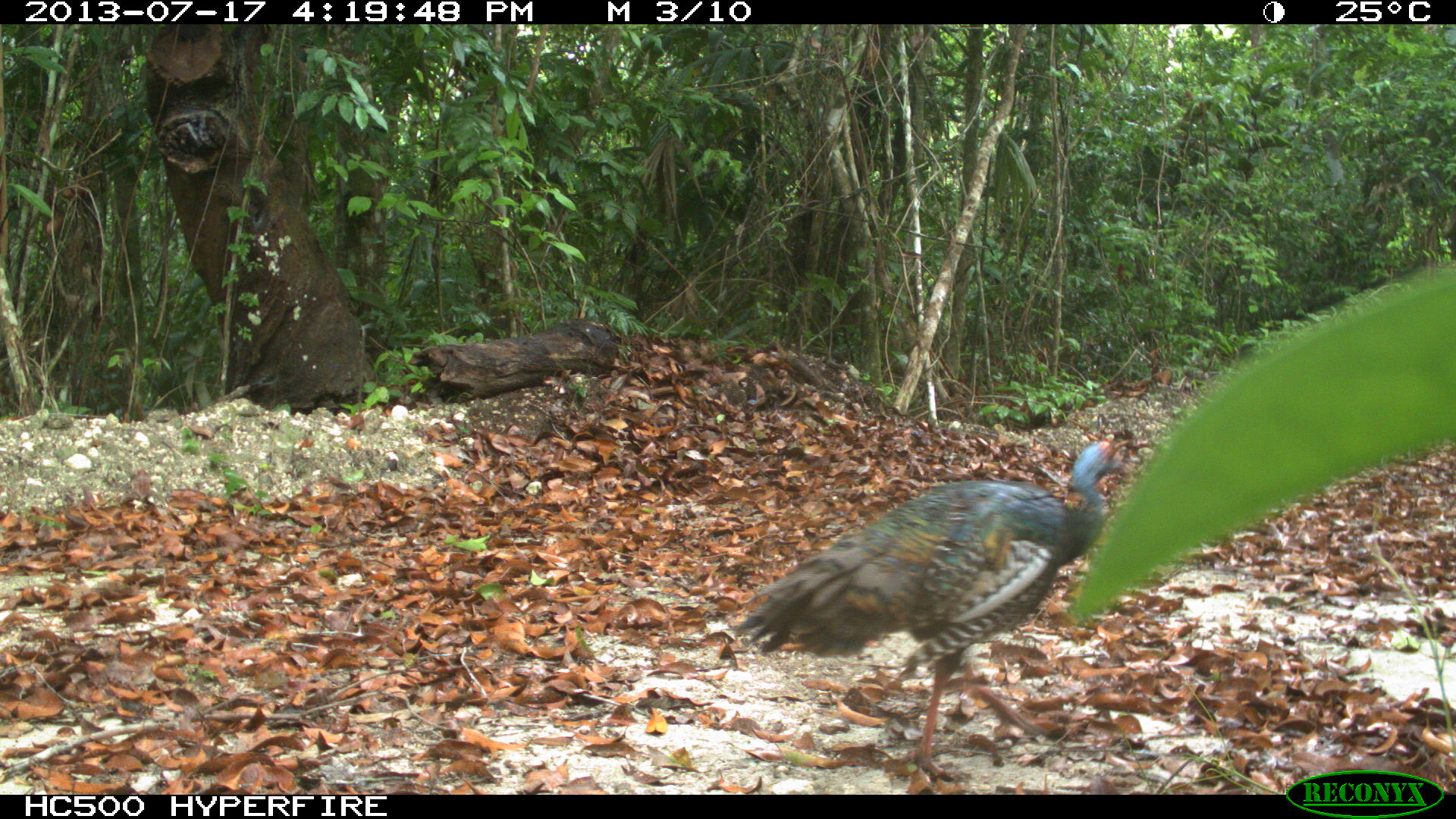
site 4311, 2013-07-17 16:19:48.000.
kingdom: Animalia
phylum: Chordata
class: Aves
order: Galliformes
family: Phasianidae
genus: Meleagris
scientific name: Meleagris ocellata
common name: ocellated turkey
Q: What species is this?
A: Meleagris ocellata (ocellated turkey).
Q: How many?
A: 1.